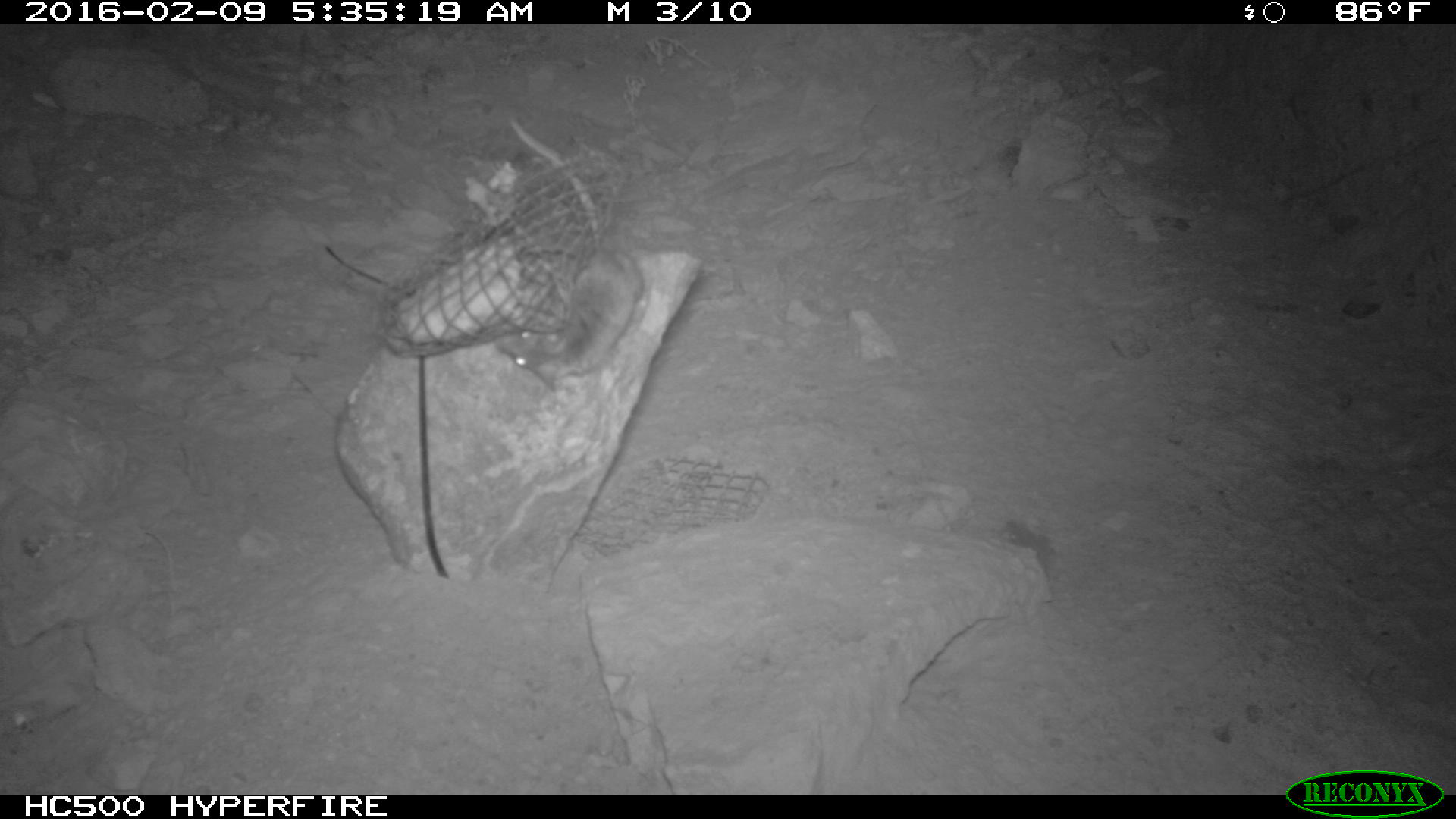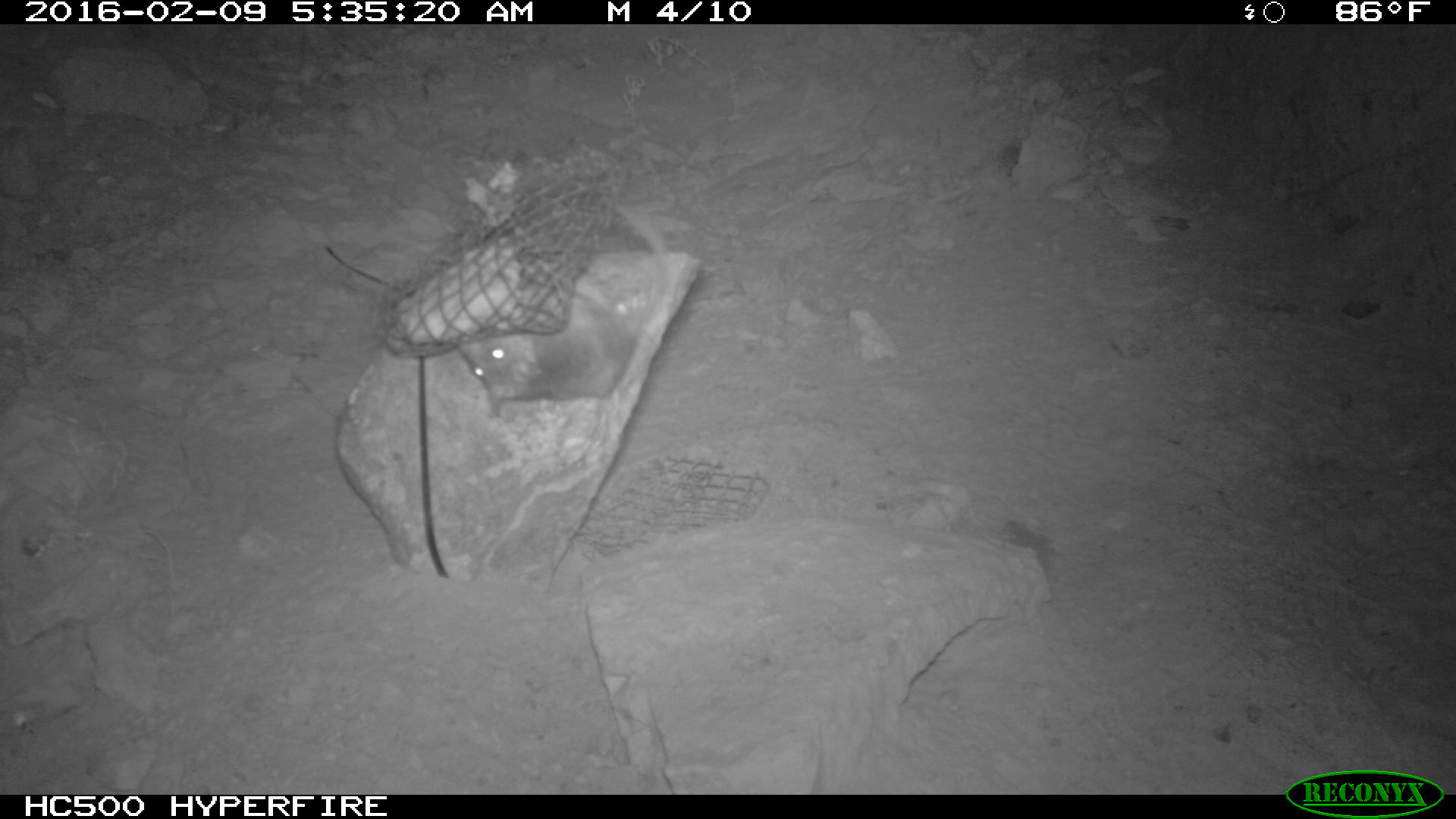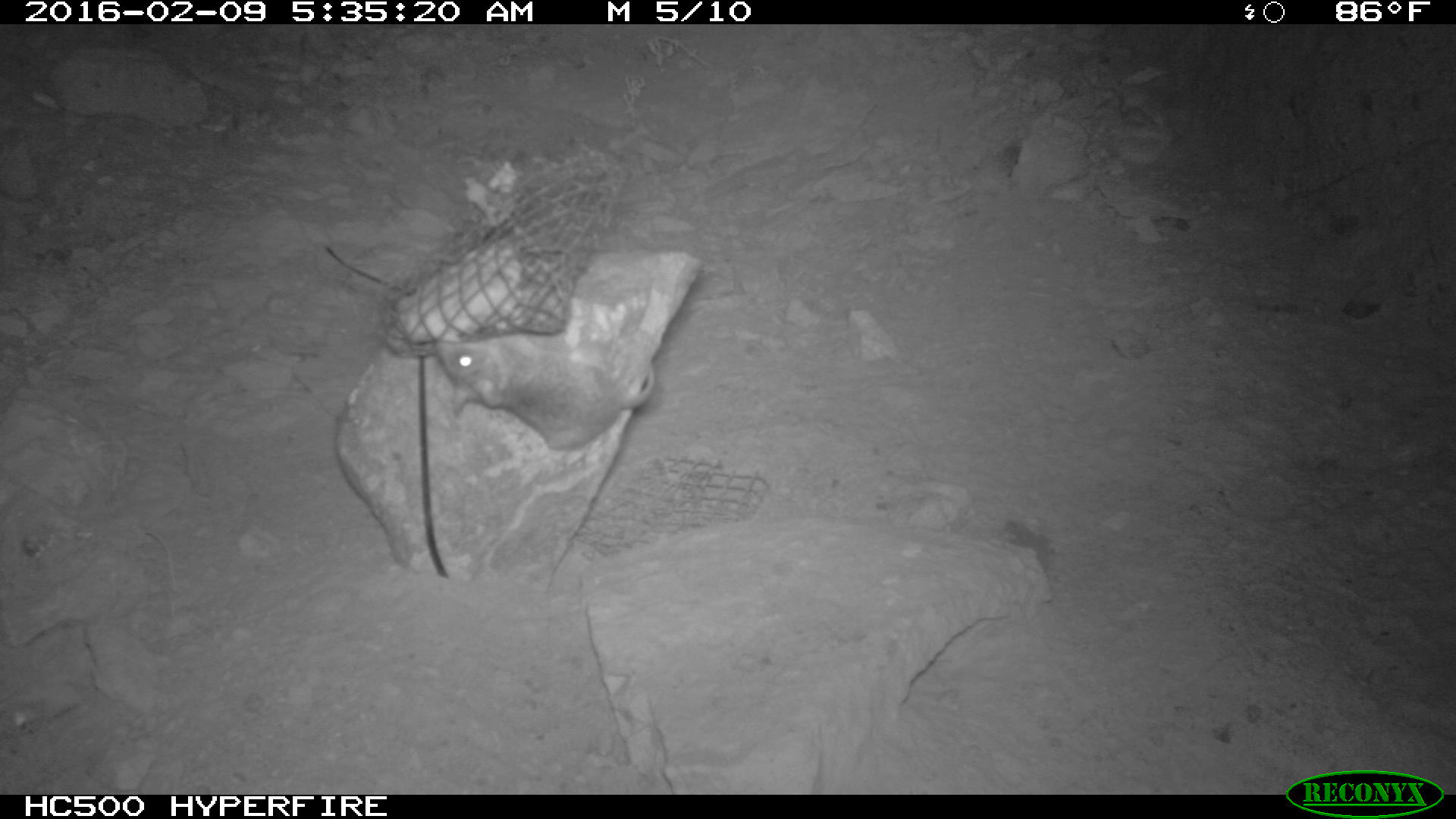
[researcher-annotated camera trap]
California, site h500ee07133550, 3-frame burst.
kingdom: Animalia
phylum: Chordata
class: Mammalia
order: Rodentia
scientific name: Rodentia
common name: rodent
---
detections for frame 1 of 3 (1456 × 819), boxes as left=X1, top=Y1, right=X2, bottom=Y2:
rodent: left=488, top=113, right=651, bottom=389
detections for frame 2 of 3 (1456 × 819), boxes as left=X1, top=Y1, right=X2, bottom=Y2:
rodent: left=457, top=200, right=667, bottom=417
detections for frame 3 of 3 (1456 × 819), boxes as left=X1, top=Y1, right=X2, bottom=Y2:
rodent: left=433, top=334, right=654, bottom=450